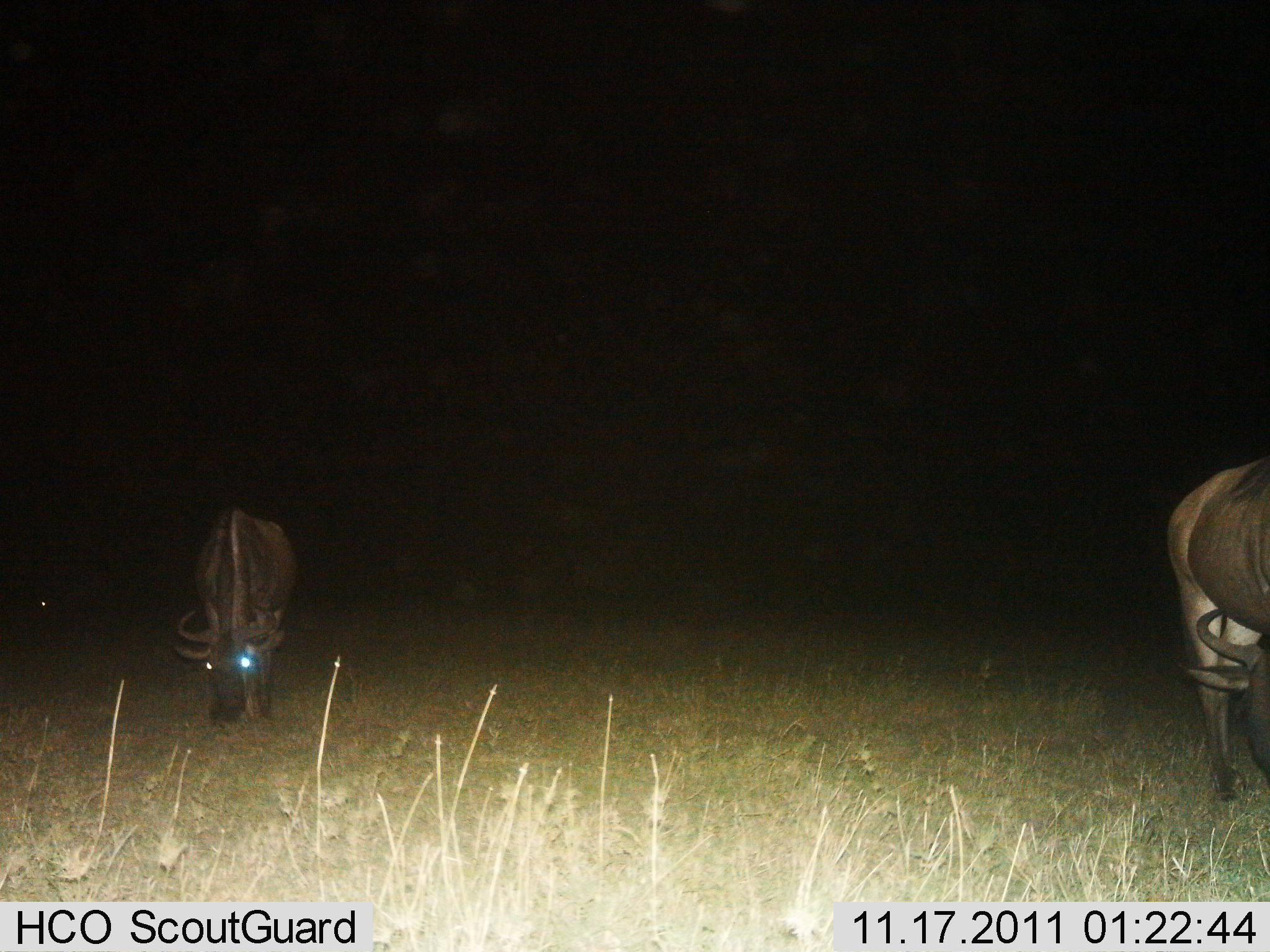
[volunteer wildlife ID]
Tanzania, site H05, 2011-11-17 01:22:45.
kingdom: Animalia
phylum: Chordata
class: Mammalia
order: Artiodactyla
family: Bovidae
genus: Connochaetes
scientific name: Connochaetes taurinus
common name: blue wildebeest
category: wildebeest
Wildebeest (blue wildebeest) (Connochaetes taurinus), count 2. Behavior (volunteer vote fractions): standing 27%, resting 0%, moving 0%, interacting 0%. Young present (vote fraction): 0%. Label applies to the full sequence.